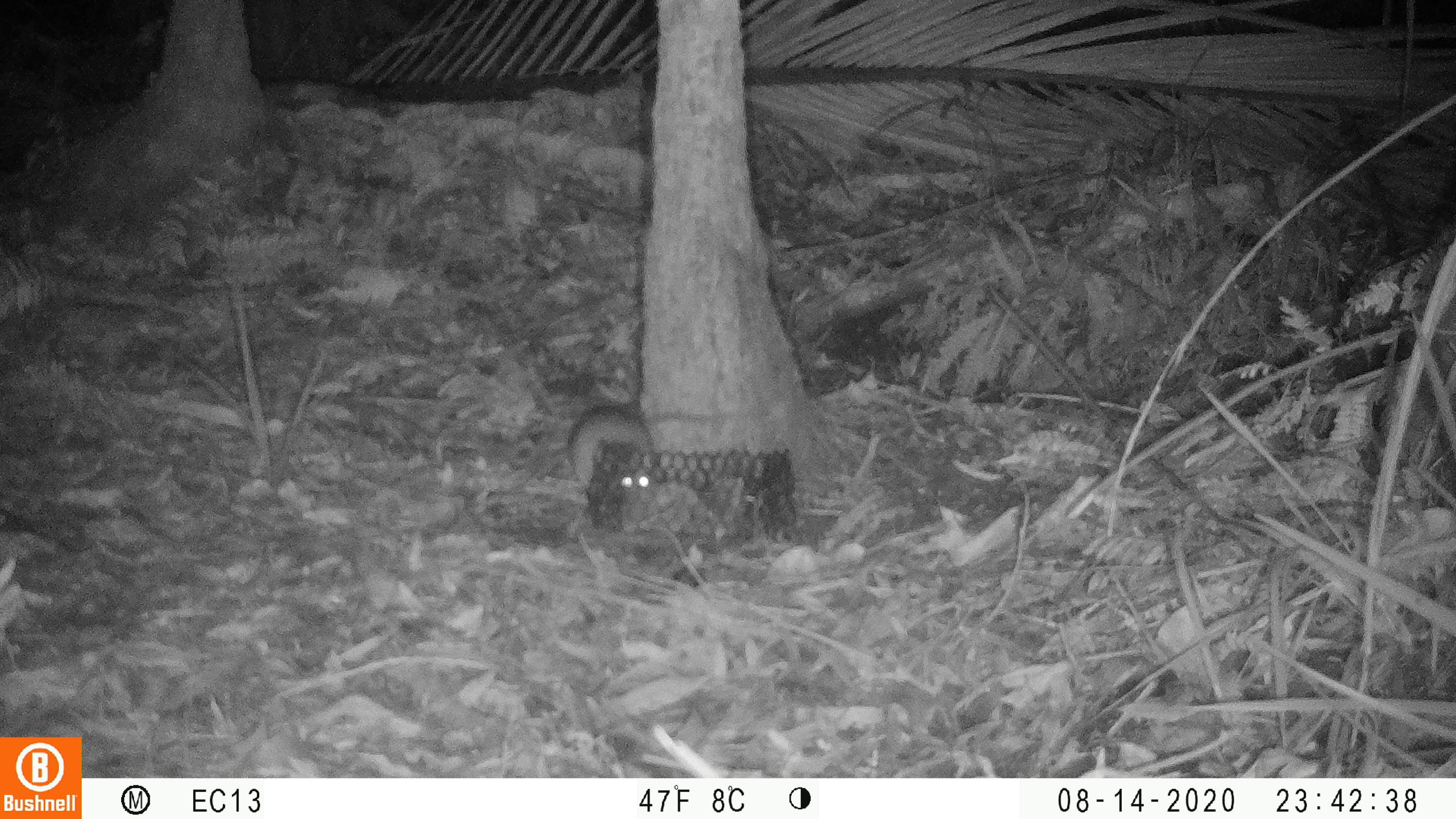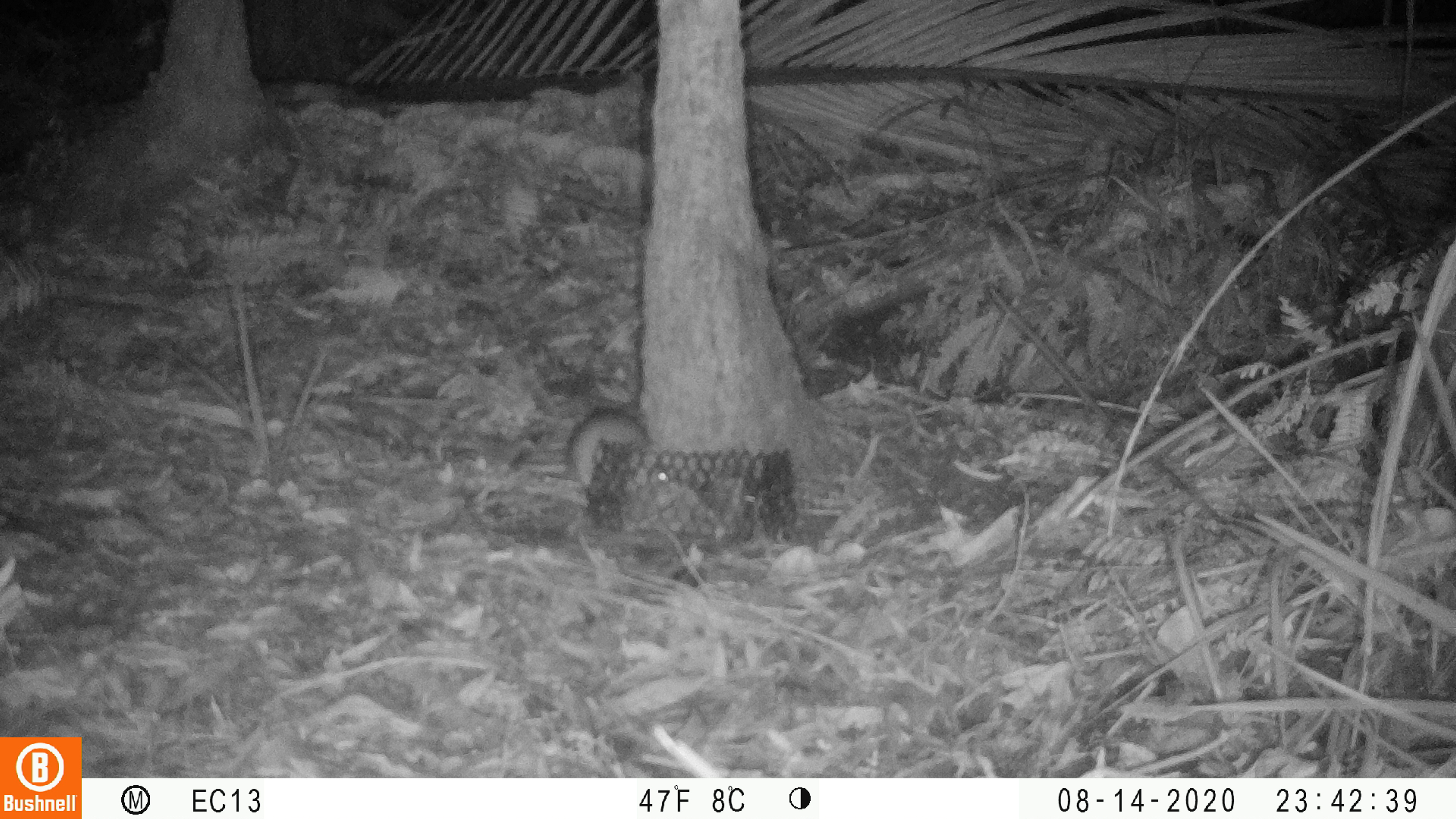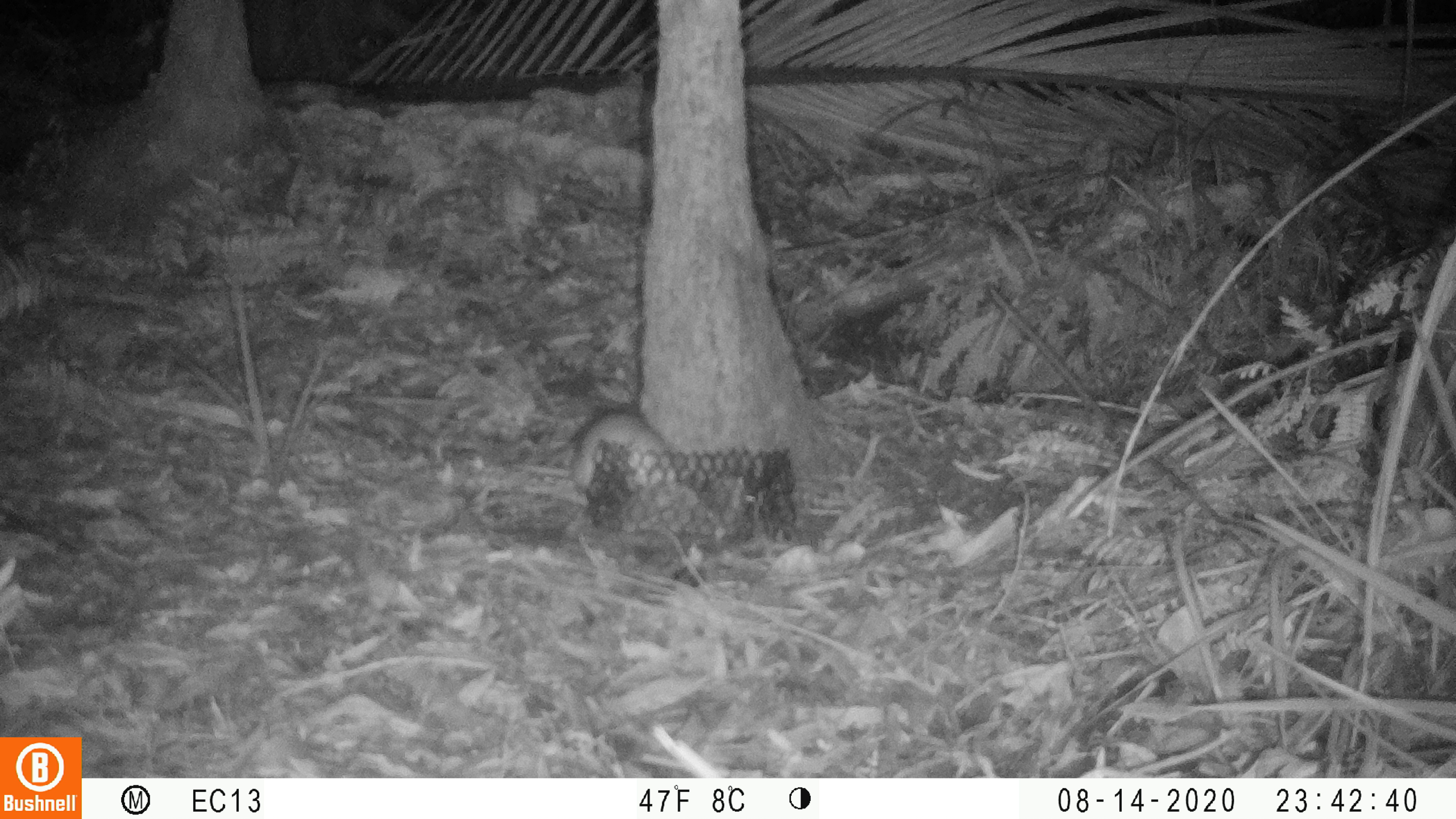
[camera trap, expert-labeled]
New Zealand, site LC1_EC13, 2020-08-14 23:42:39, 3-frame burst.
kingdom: Animalia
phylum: Chordata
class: Mammalia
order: Rodentia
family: Muridae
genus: Rattus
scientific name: Rattus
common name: rat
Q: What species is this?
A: Rat (Rattus).